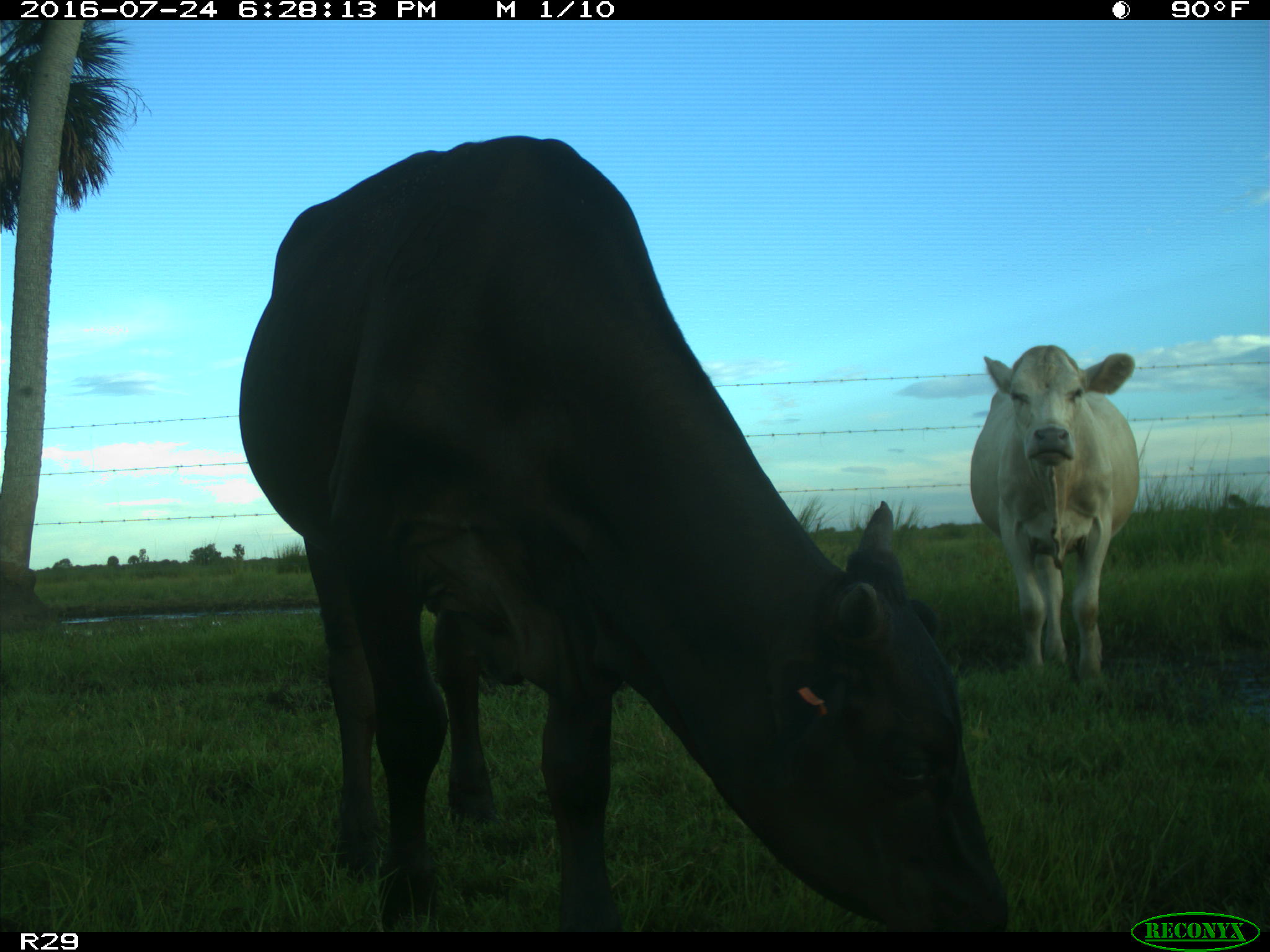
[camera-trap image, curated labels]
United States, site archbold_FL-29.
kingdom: Animalia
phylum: Chordata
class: Mammalia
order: Artiodactyla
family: Bovidae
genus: Bos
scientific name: Bos taurus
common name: domestic cow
Bos taurus (domestic cow).